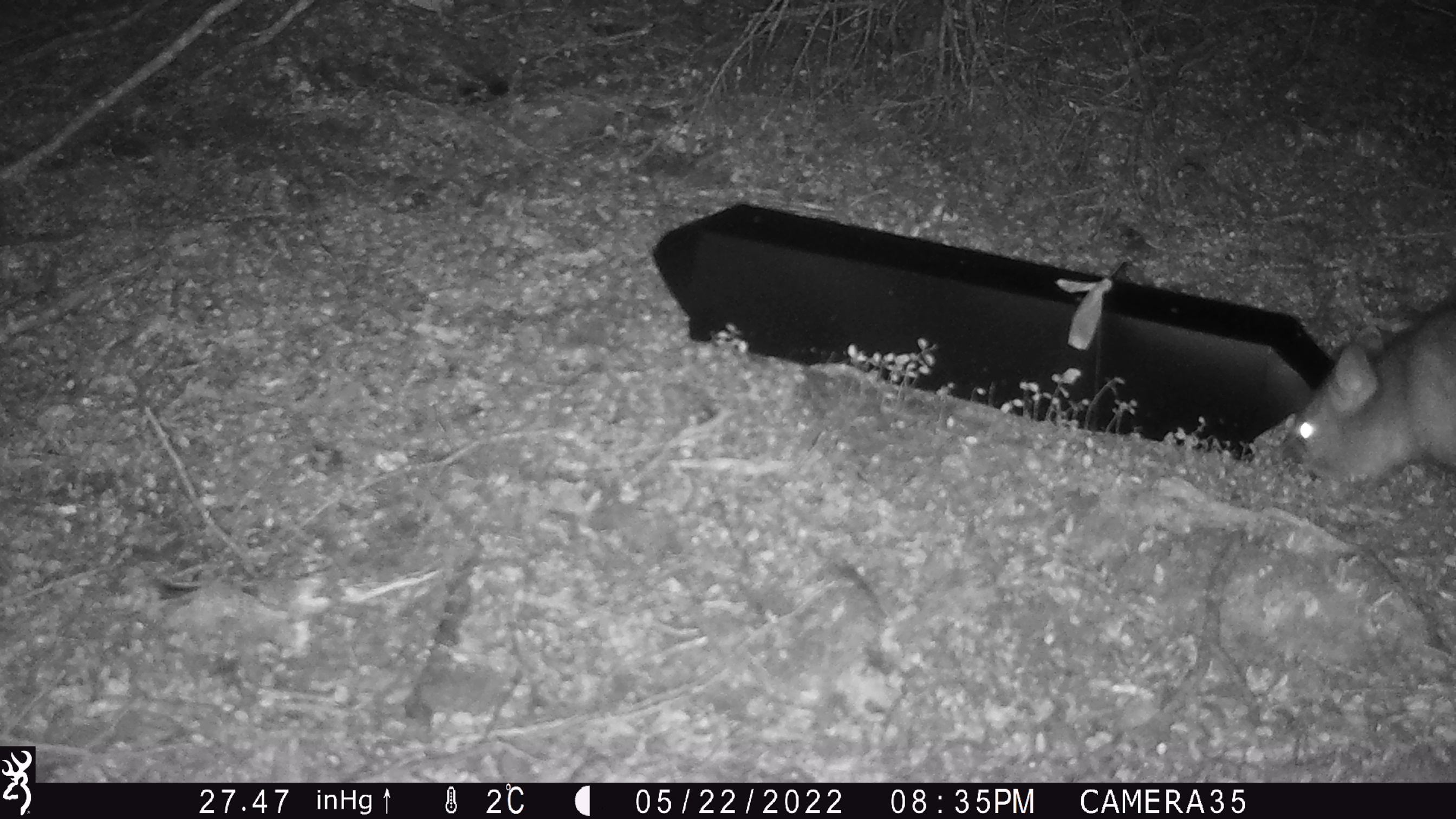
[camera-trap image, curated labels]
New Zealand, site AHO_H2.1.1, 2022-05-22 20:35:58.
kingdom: Animalia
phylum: Chordata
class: Mammalia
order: Diprotodontia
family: Phalangeridae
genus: Trichosurus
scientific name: Trichosurus vulpecula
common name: common brushtail possum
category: possum